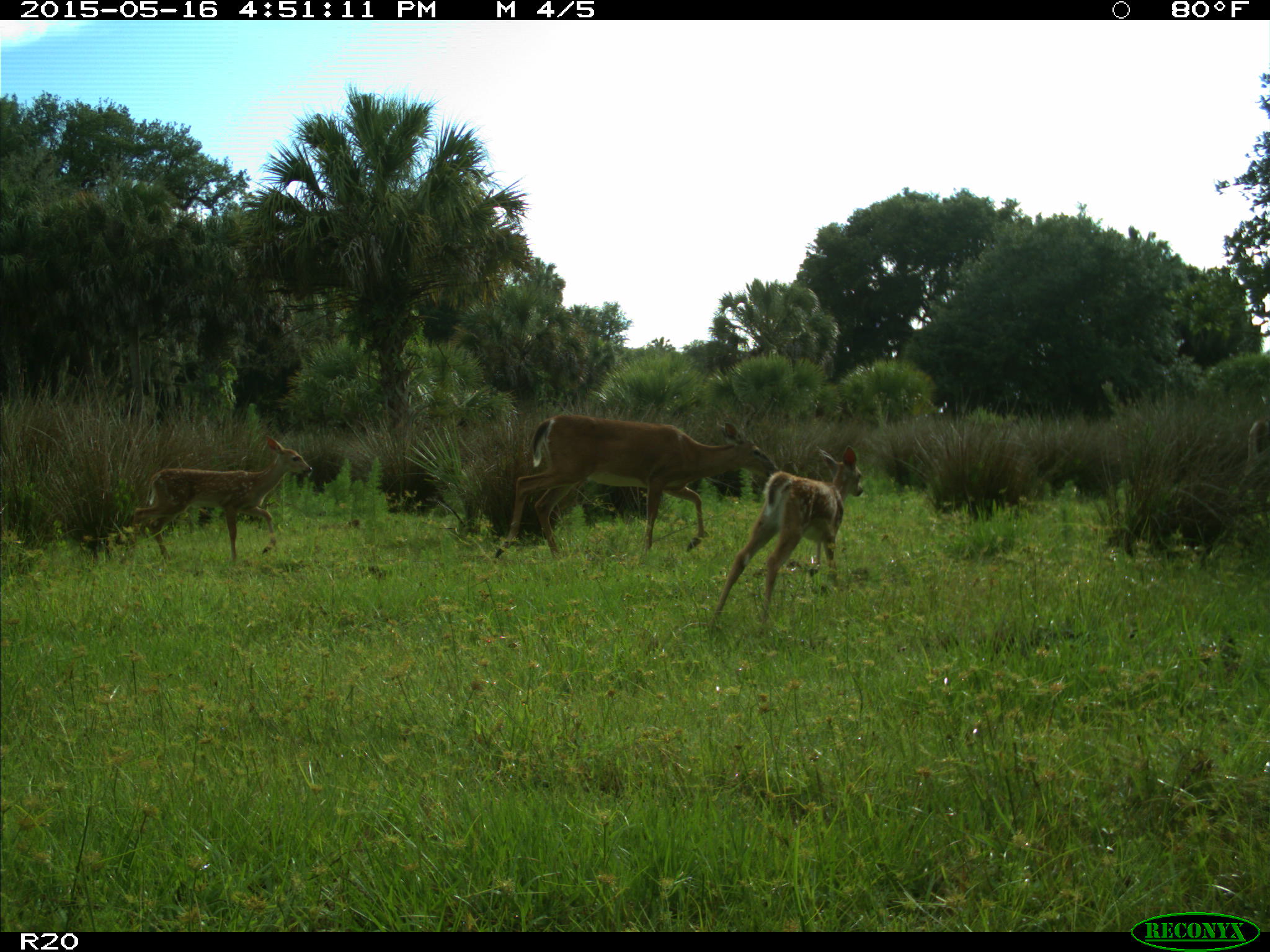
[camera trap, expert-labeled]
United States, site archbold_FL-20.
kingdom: Animalia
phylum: Chordata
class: Mammalia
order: Artiodactyla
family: Cervidae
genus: Odocoileus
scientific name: Odocoileus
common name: deer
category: unidentified deer